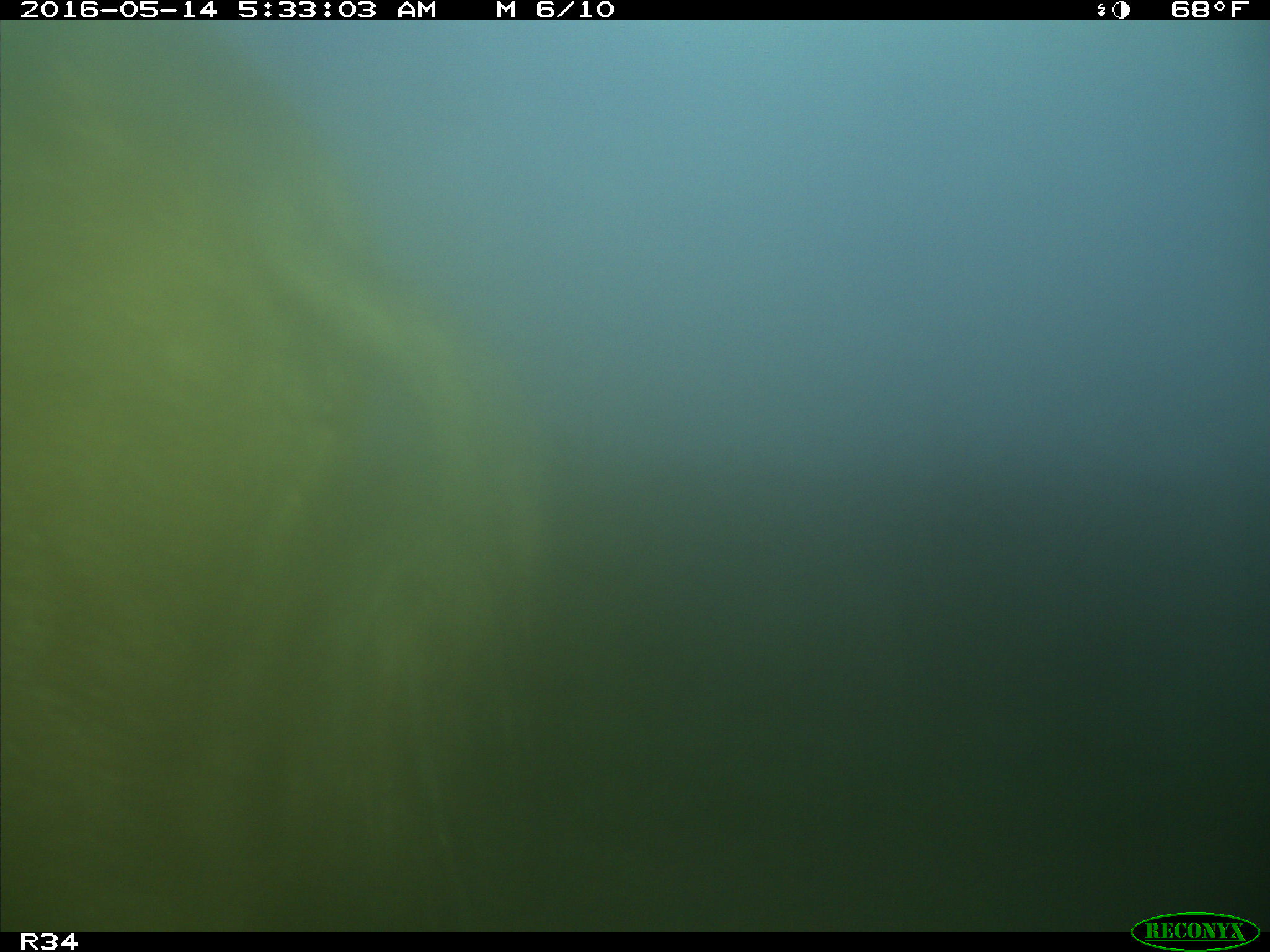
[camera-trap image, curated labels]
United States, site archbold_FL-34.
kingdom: Animalia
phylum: Chordata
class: Mammalia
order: Artiodactyla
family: Suidae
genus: Sus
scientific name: Sus scrofa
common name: wild boar